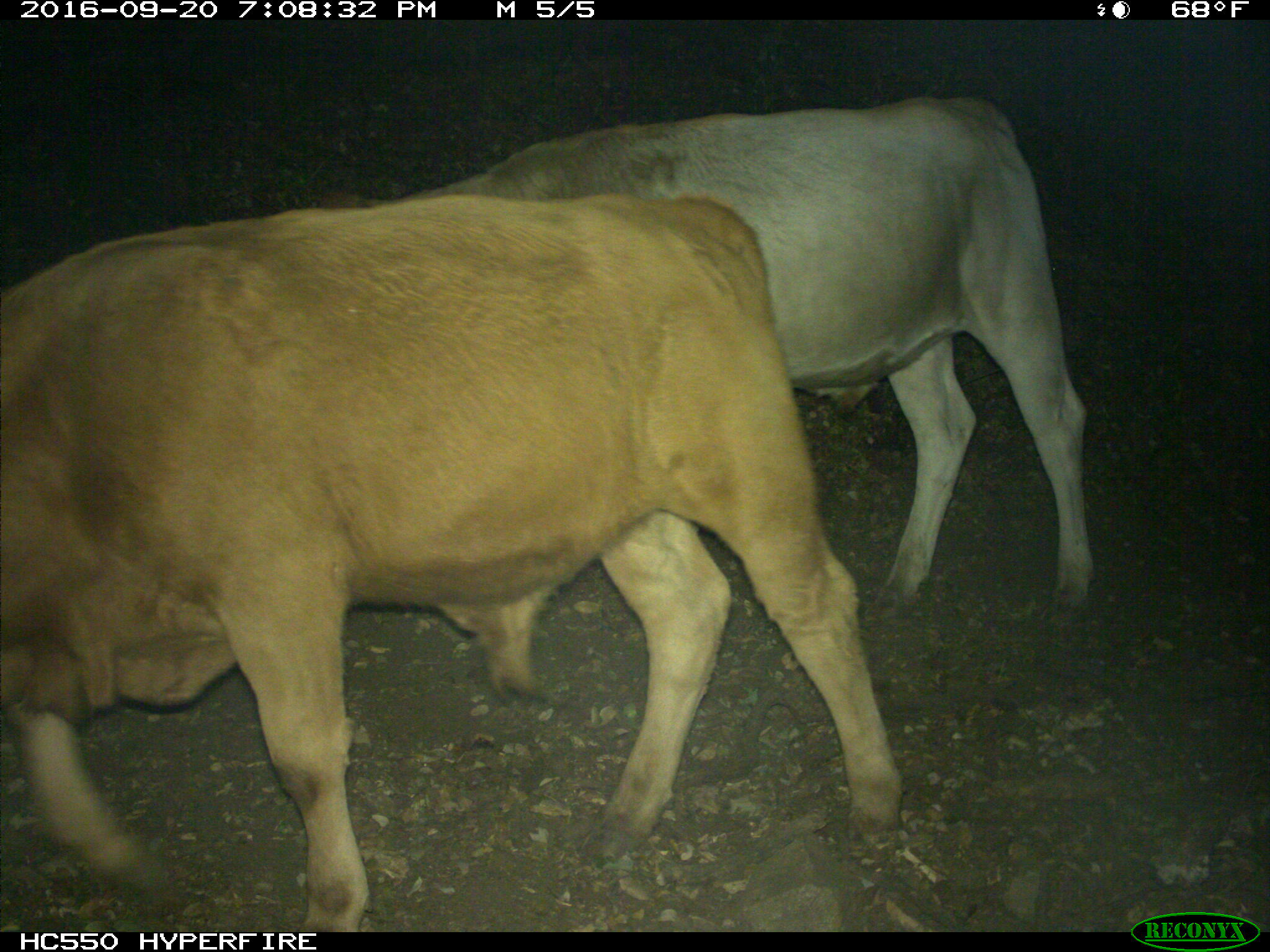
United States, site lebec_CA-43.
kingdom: Animalia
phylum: Chordata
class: Mammalia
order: Artiodactyla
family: Bovidae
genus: Bos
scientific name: Bos taurus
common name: domestic cow